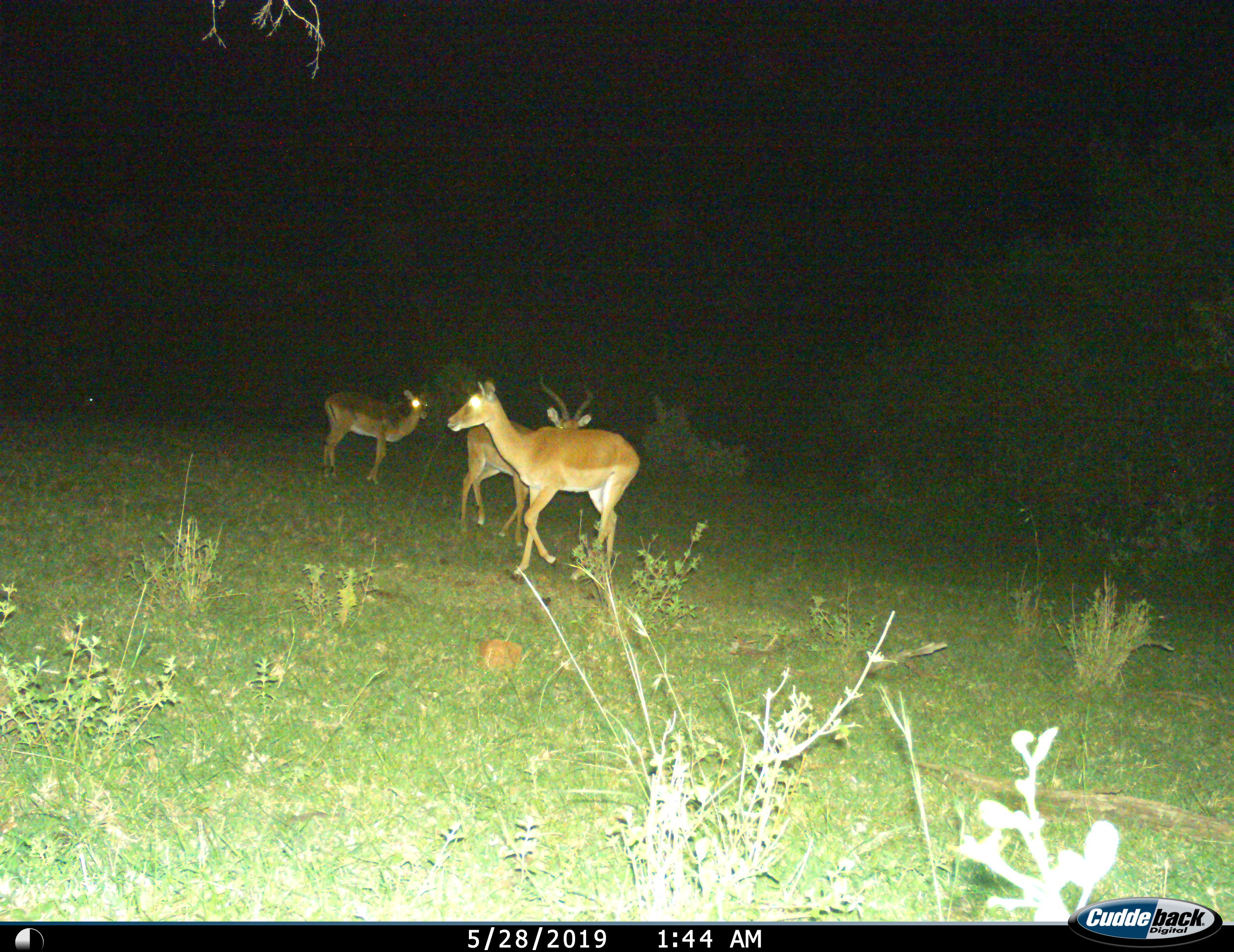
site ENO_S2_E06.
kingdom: Animalia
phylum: Chordata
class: Mammalia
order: Artiodactyla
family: Bovidae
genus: Aepyceros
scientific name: Aepyceros melampus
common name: impala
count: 3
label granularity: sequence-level